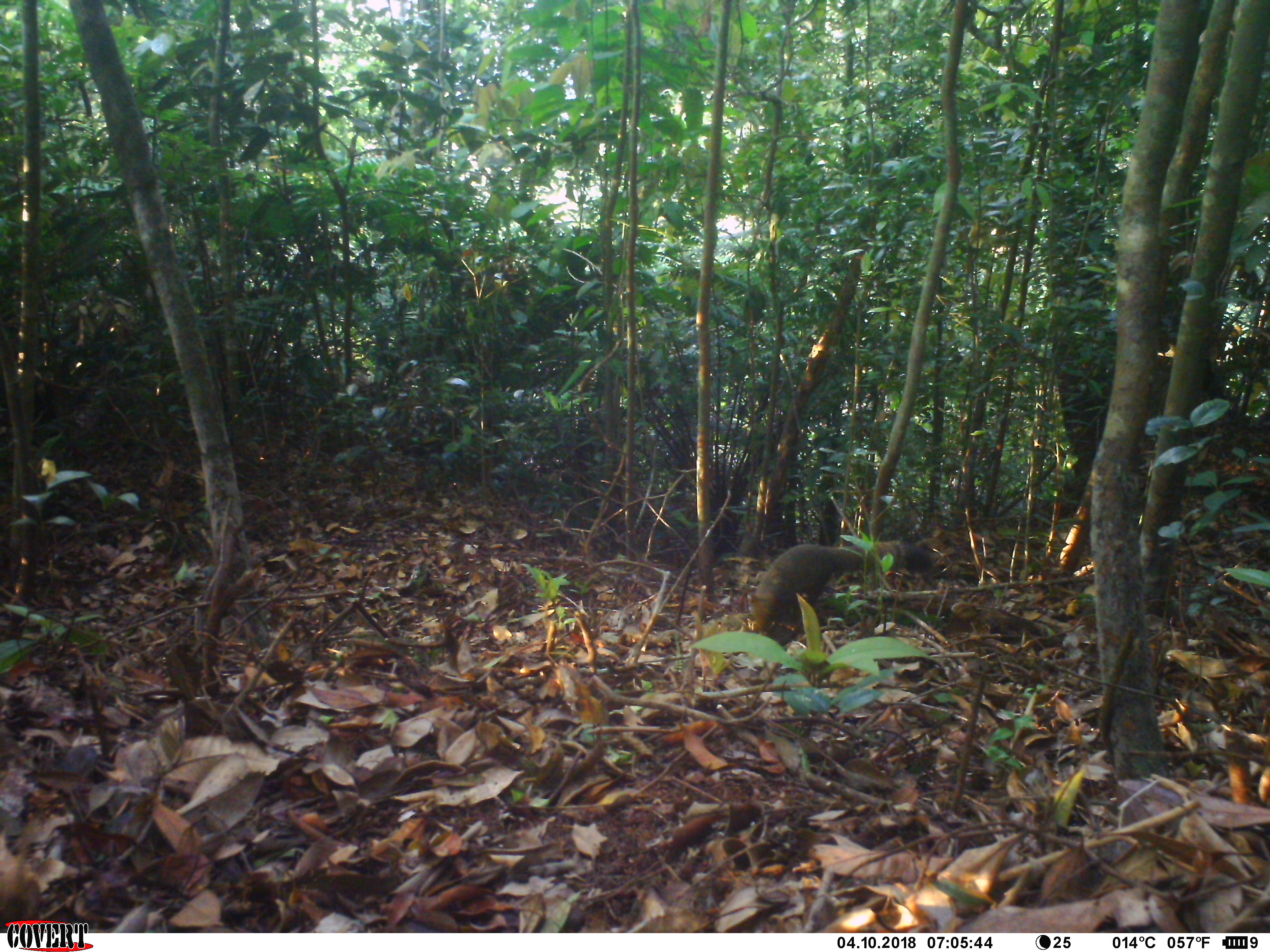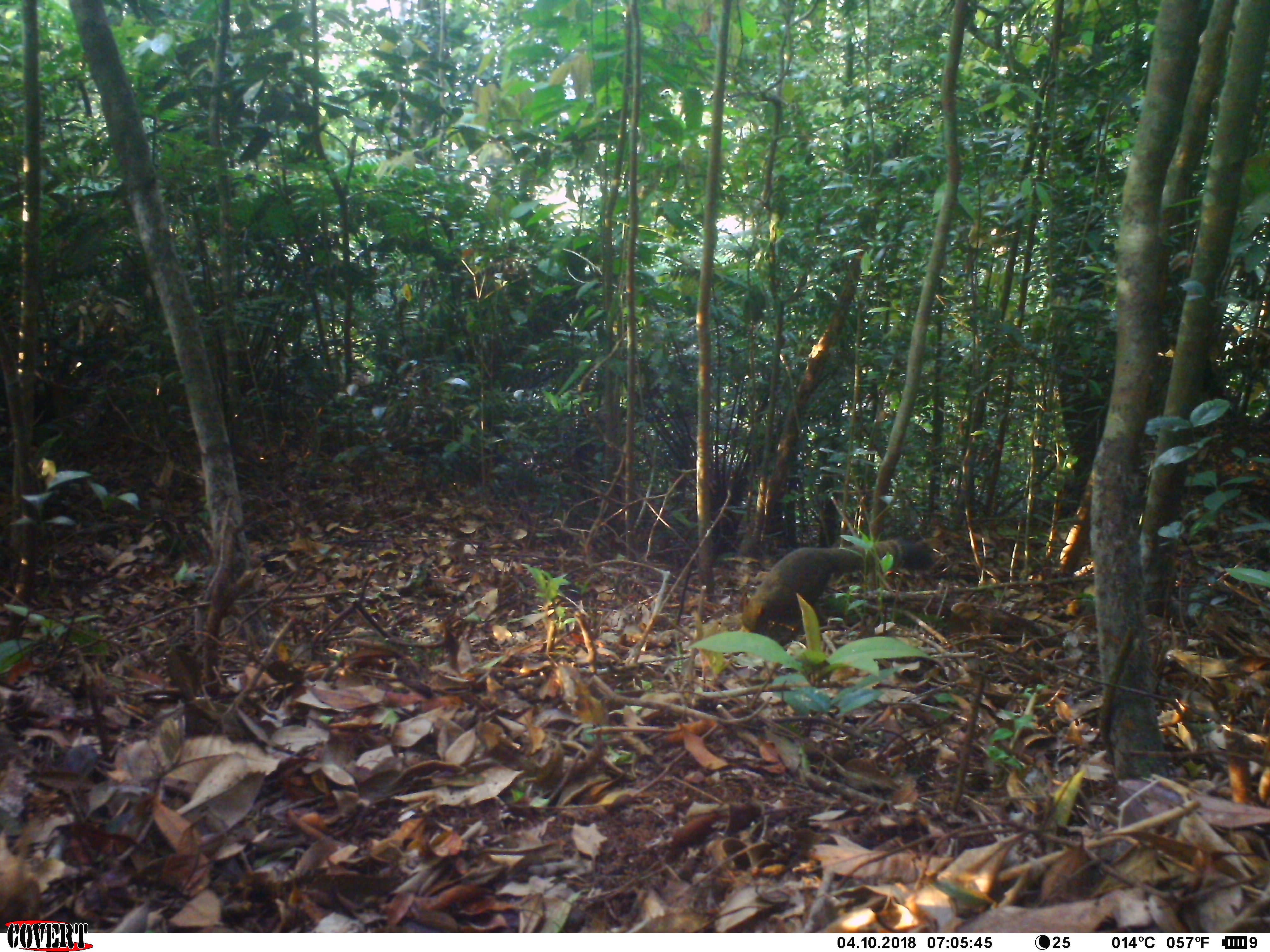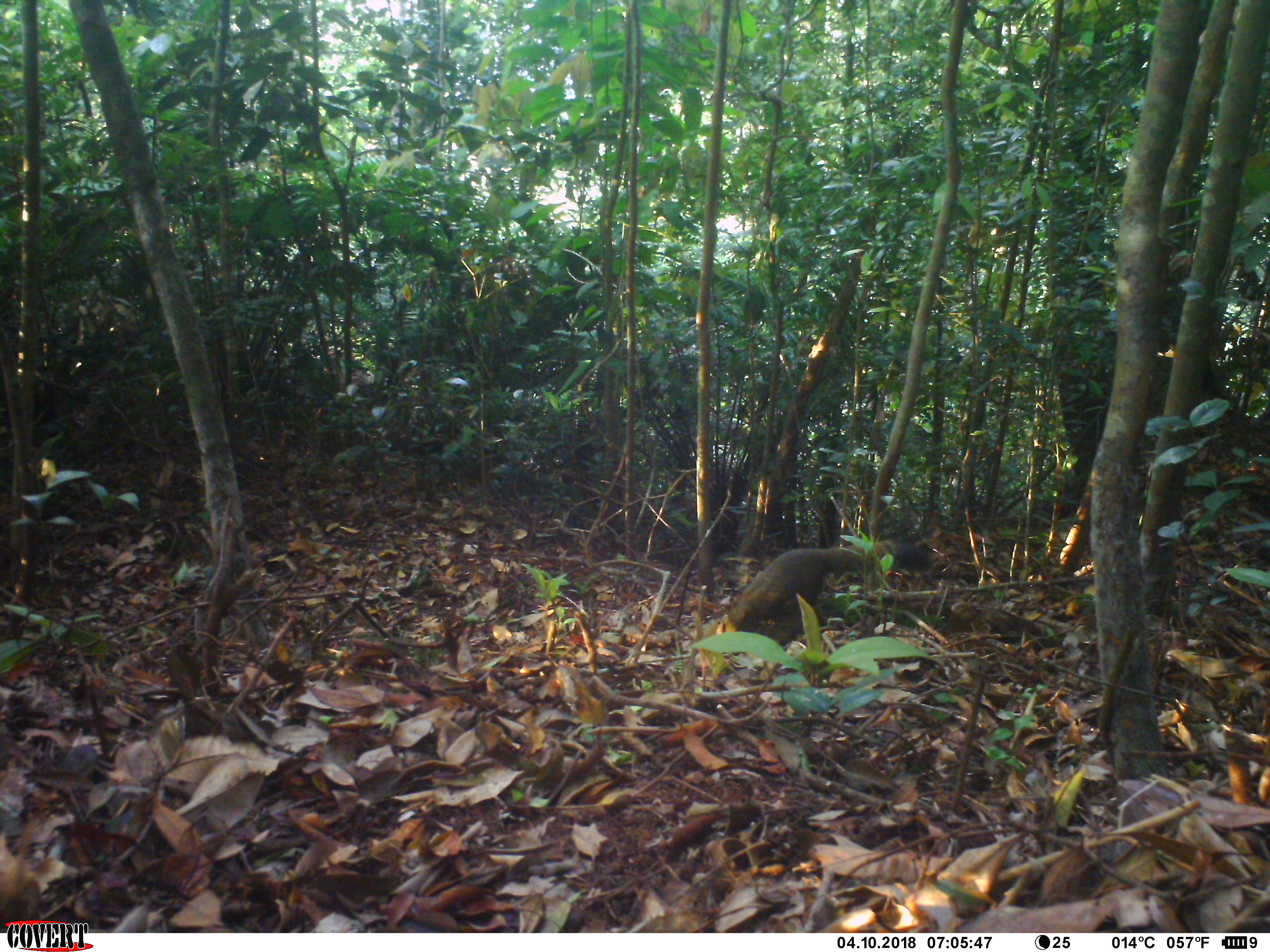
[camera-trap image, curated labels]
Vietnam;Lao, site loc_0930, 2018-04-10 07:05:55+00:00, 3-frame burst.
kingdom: Animalia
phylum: Chordata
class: Mammalia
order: Rodentia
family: Sciuridae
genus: Sciurus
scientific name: Sciurus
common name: squirrel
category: unidentified squirrel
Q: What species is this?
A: Unidentified squirrel (squirrel) (Sciurus).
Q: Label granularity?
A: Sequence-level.